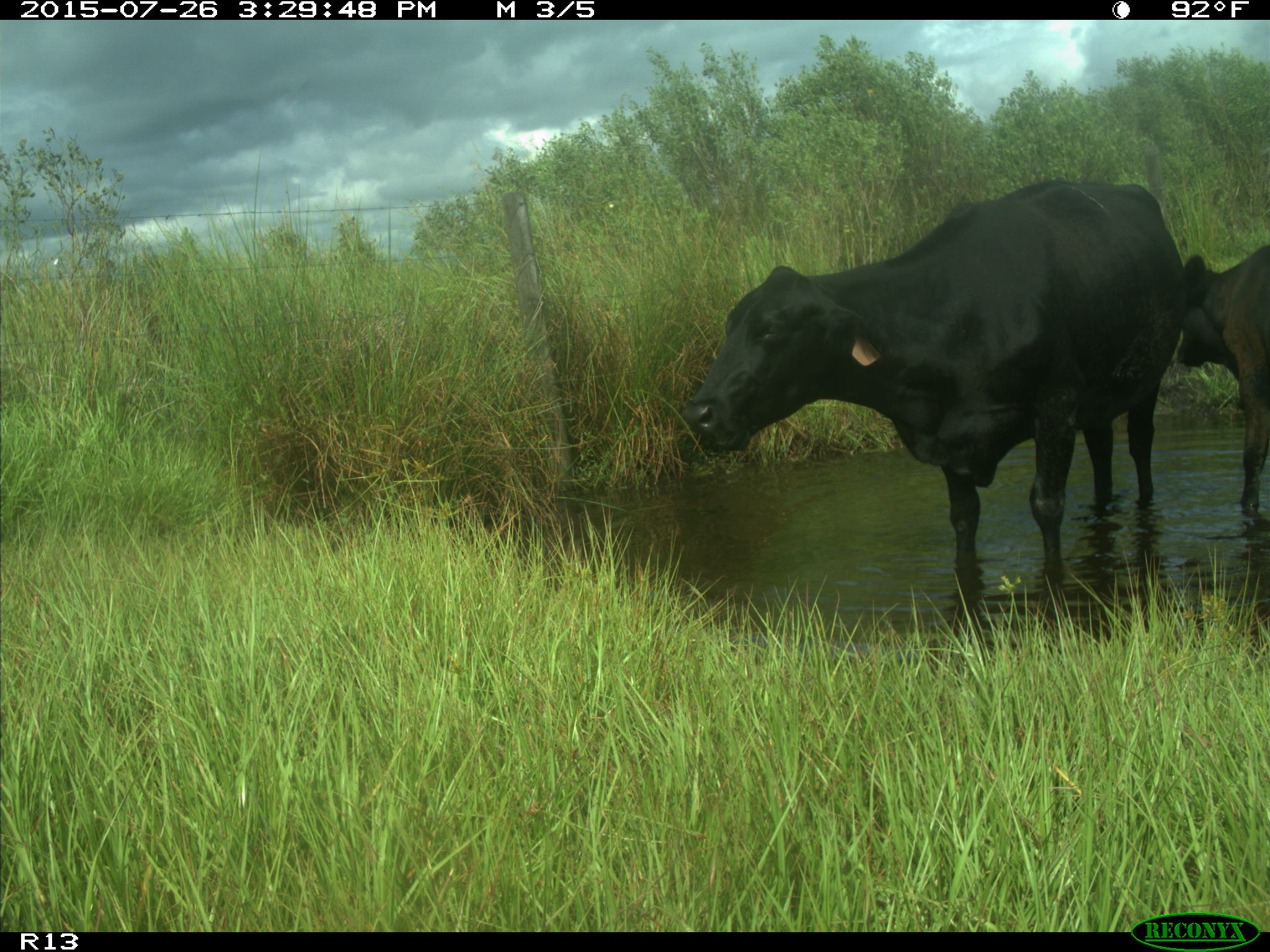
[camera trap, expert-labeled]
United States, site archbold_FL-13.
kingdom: Animalia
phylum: Chordata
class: Mammalia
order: Artiodactyla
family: Bovidae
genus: Bos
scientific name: Bos taurus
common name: domestic cow